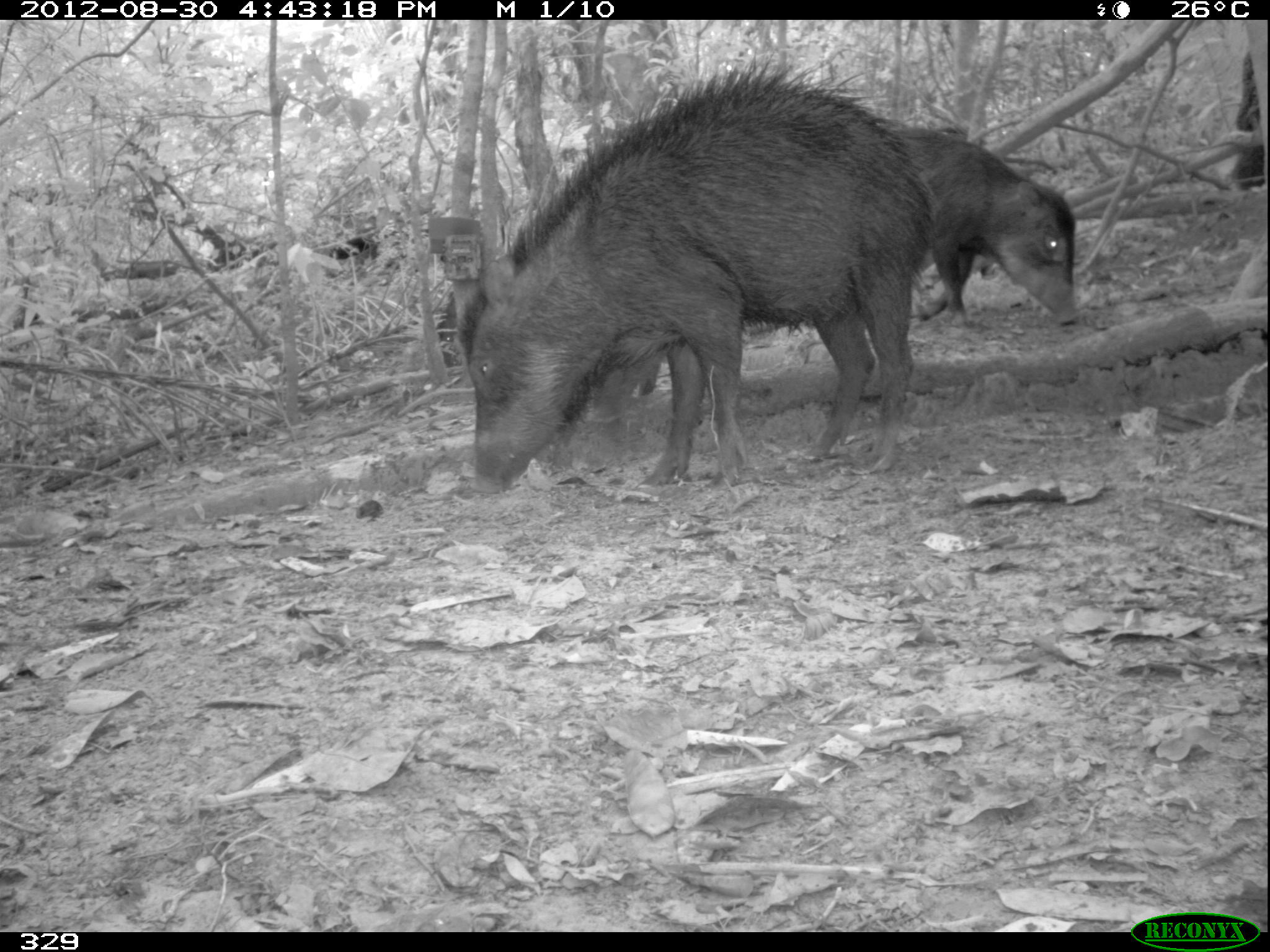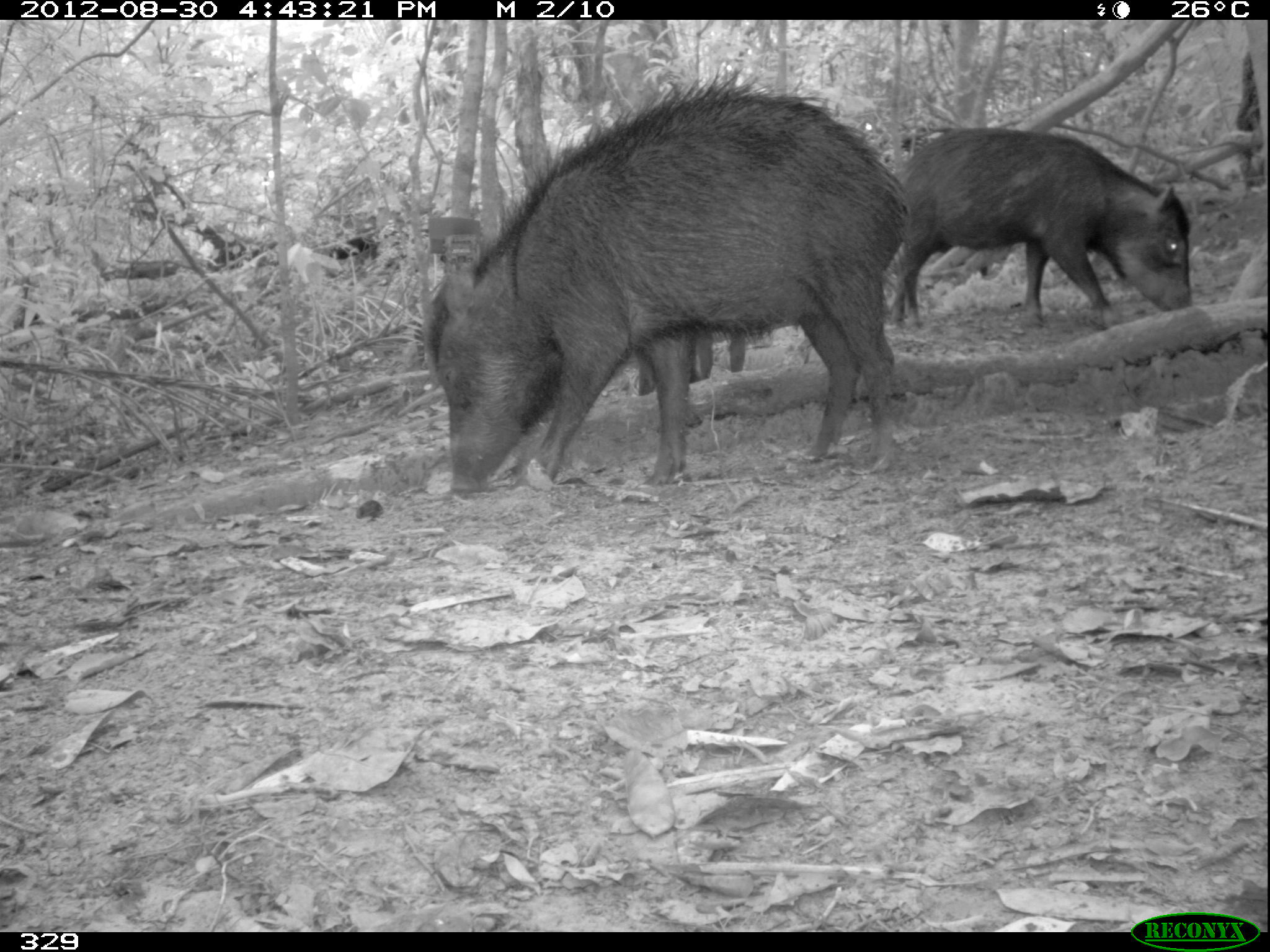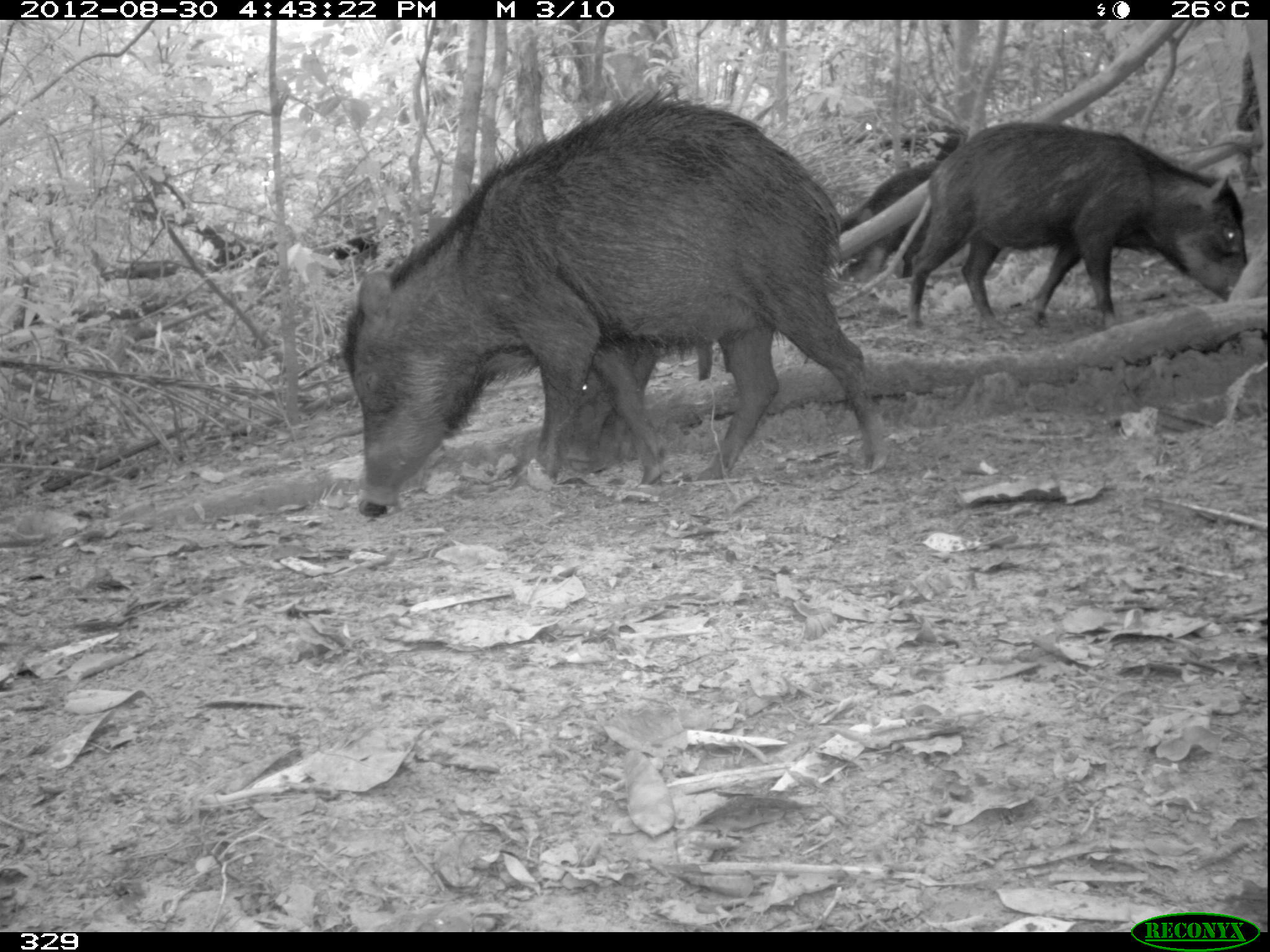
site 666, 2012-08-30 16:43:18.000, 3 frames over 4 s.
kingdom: Animalia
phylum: Chordata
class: Mammalia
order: Artiodactyla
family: Tayassuidae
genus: Tayassu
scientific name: Tayassu pecari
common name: white-lipped peccary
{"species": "Tayassu pecari (white-lipped peccary)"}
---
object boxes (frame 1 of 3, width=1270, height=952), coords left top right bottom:
tayassu pecari: 454 57 932 496; 894 120 1081 328; 578 316 674 430